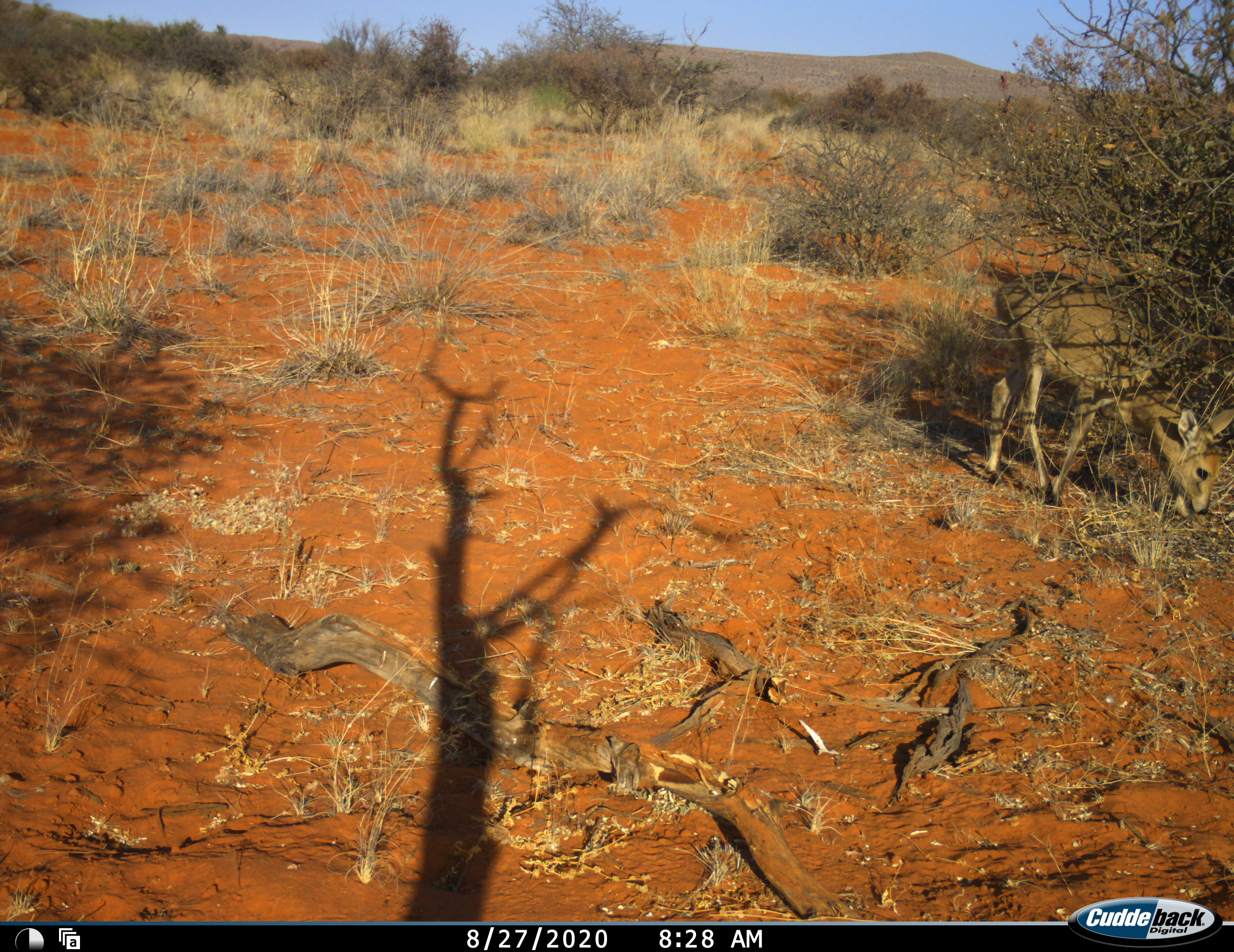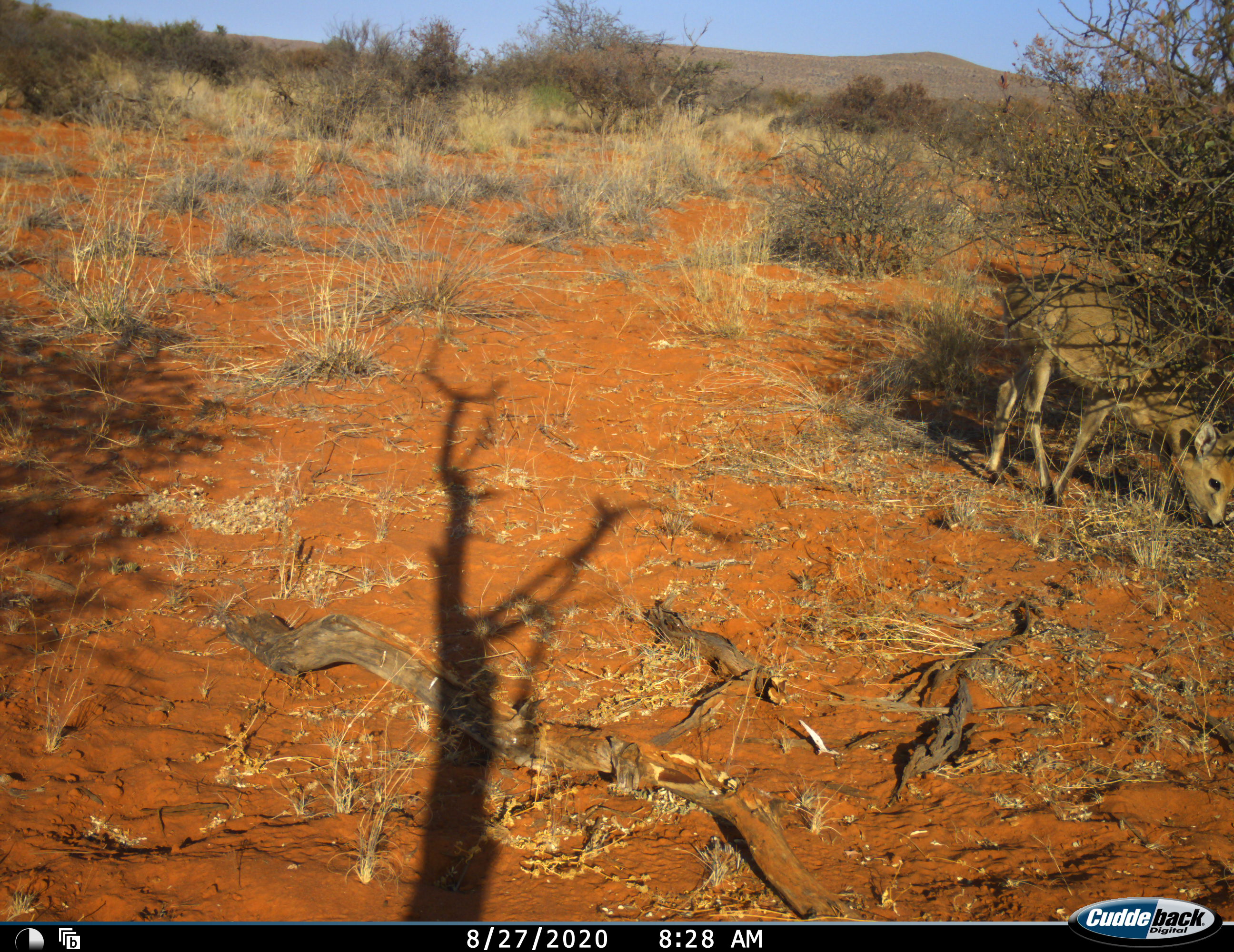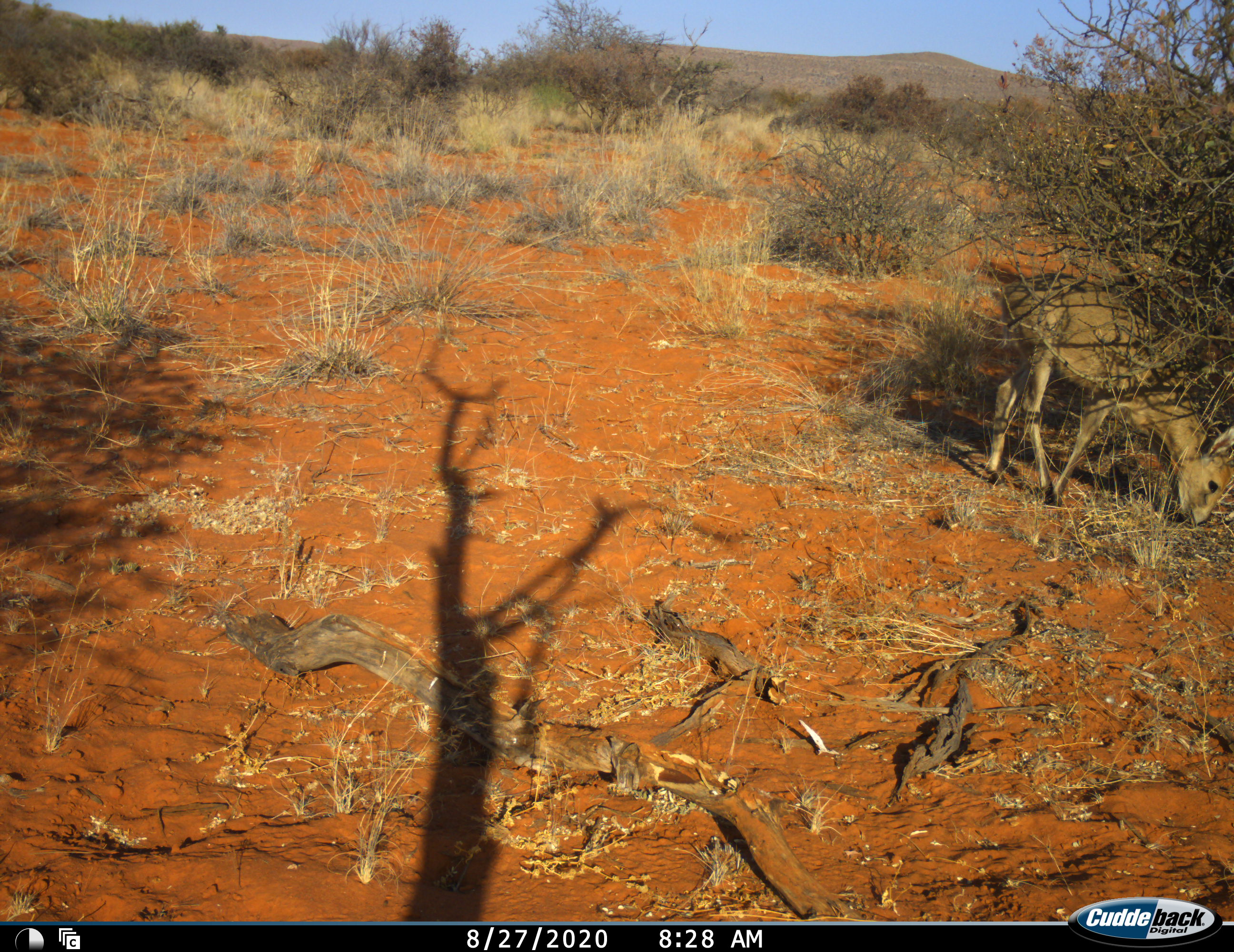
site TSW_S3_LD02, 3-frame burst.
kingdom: Animalia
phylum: Chordata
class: Mammalia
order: Artiodactyla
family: Bovidae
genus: Sylvicapra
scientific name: Sylvicapra grimmia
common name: common duiker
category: duikercommongrey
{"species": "duikercommongrey (common duiker) (Sylvicapra grimmia)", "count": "1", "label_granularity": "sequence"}